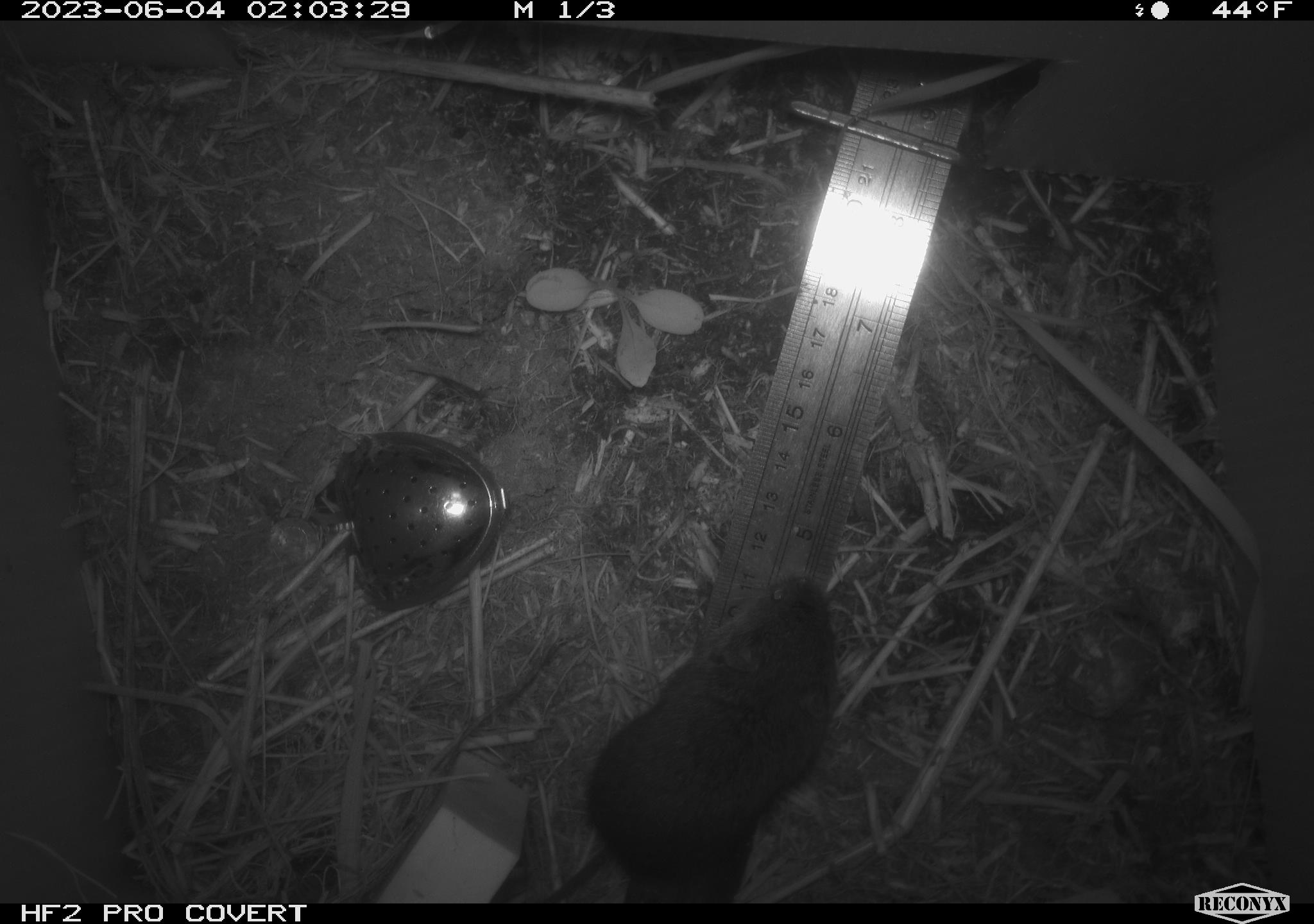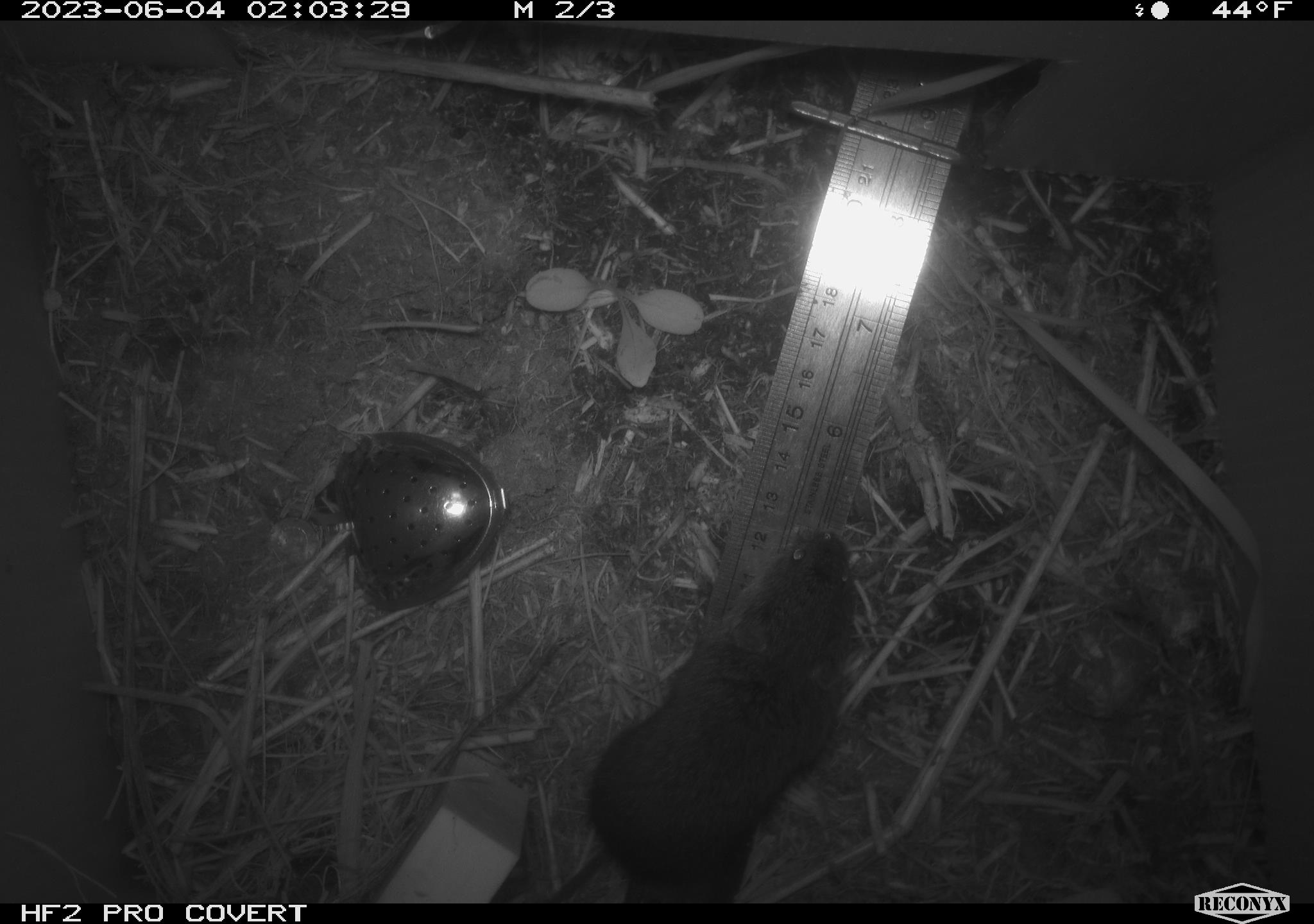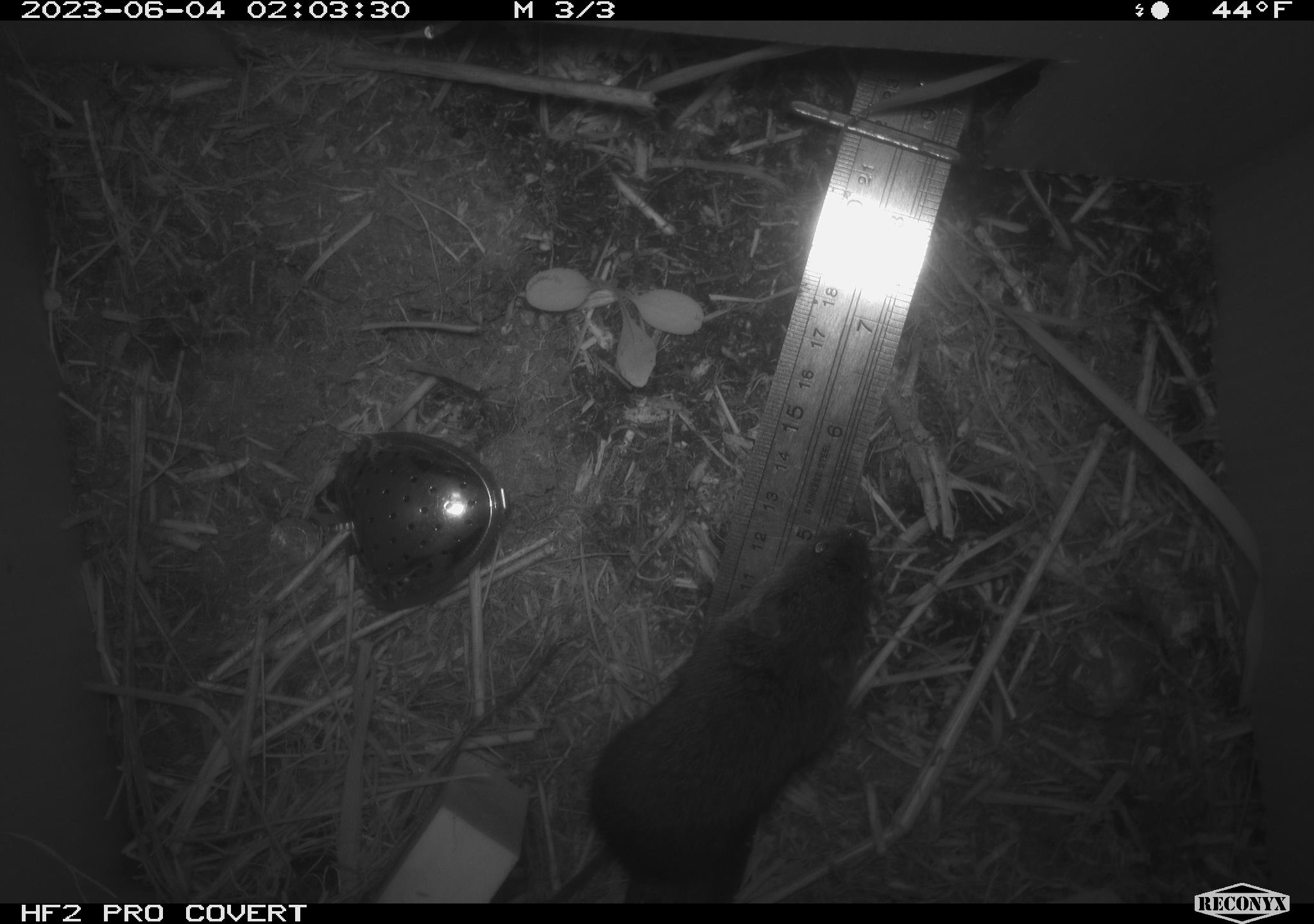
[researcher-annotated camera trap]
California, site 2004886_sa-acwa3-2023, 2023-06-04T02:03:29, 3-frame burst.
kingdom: Animalia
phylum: Chordata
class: Mammalia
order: Rodentia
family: Cricetidae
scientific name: Arvicolinae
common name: voles, lemmings, and muskrats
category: arvicolinae subfamily